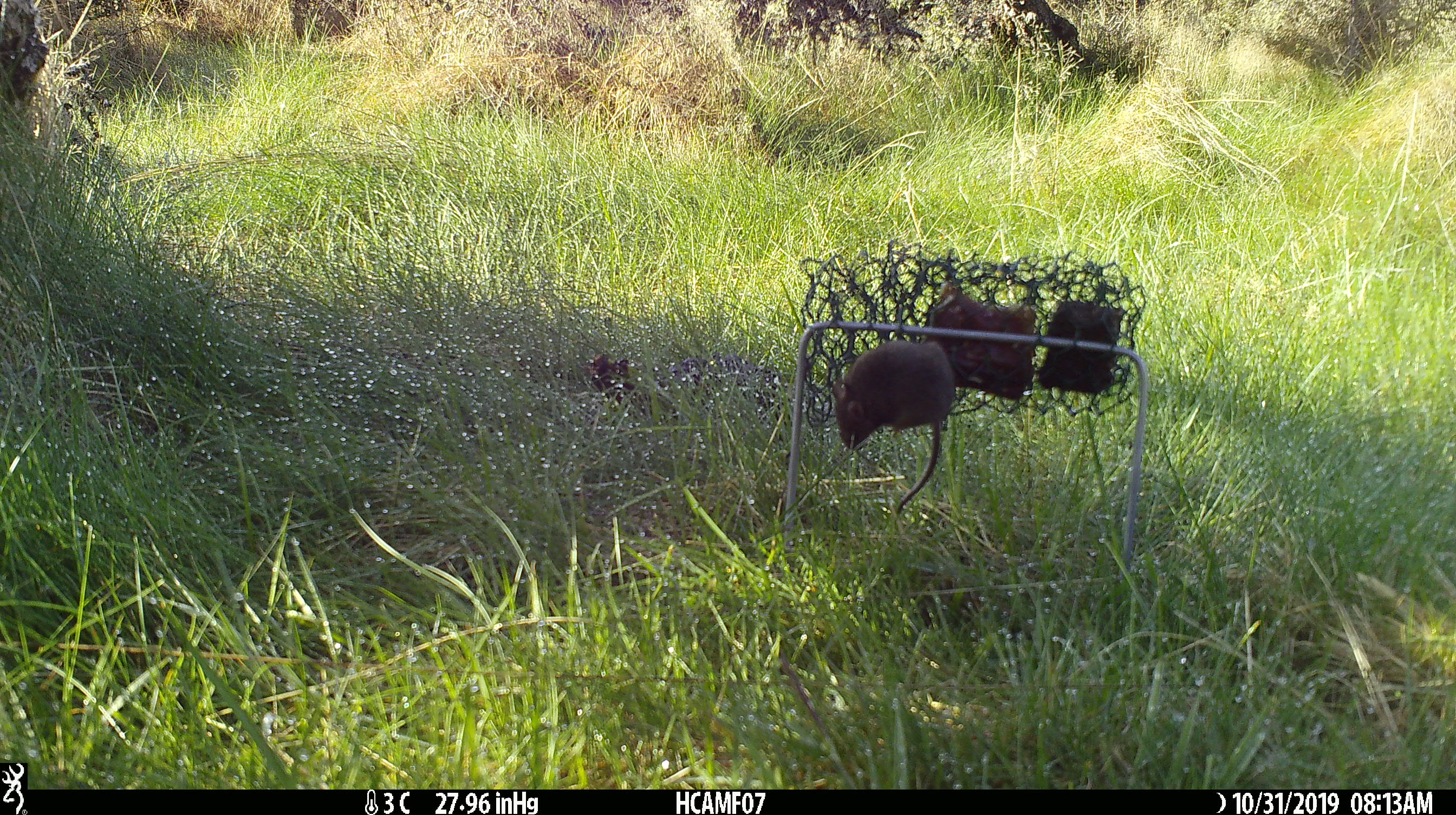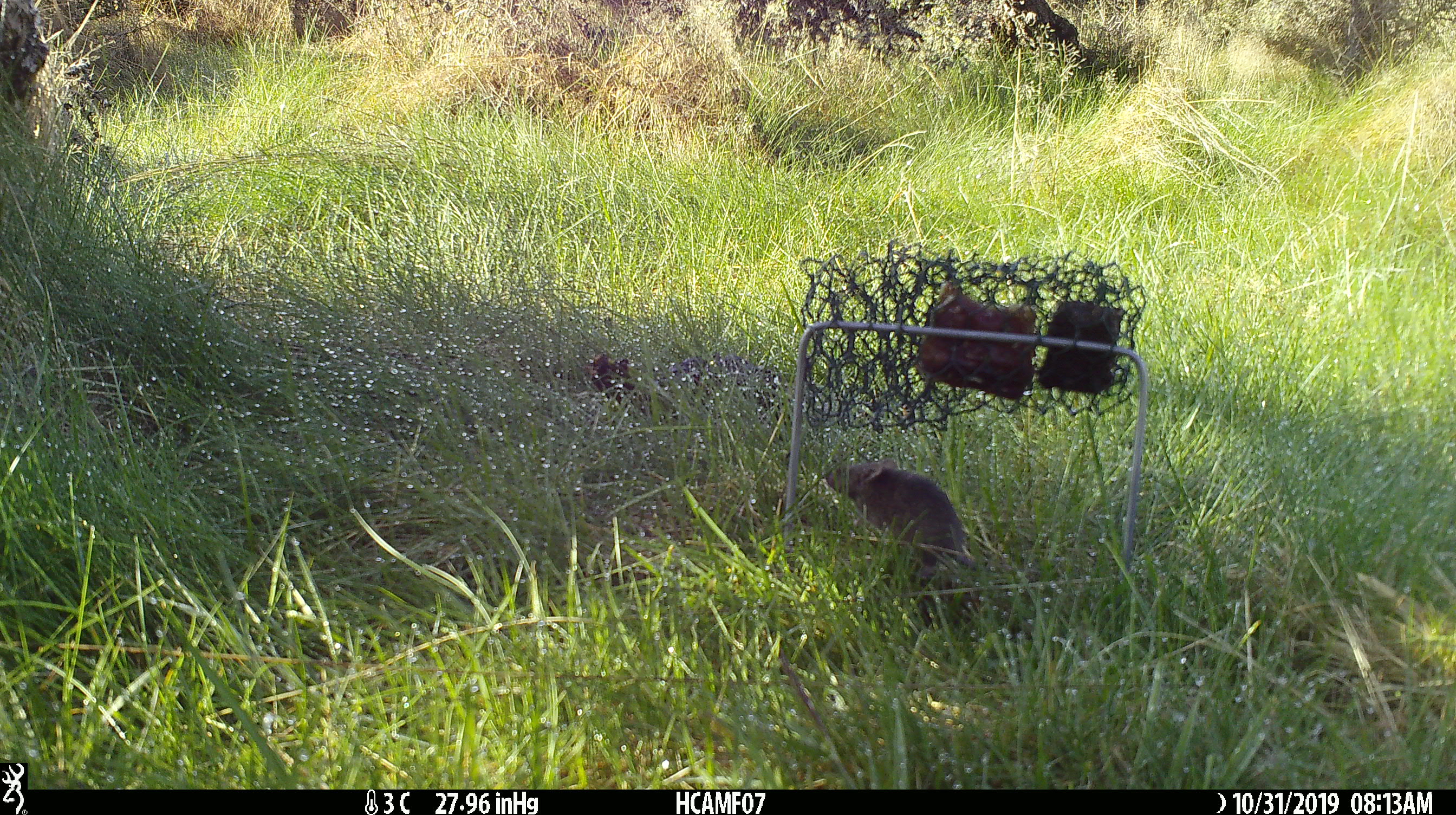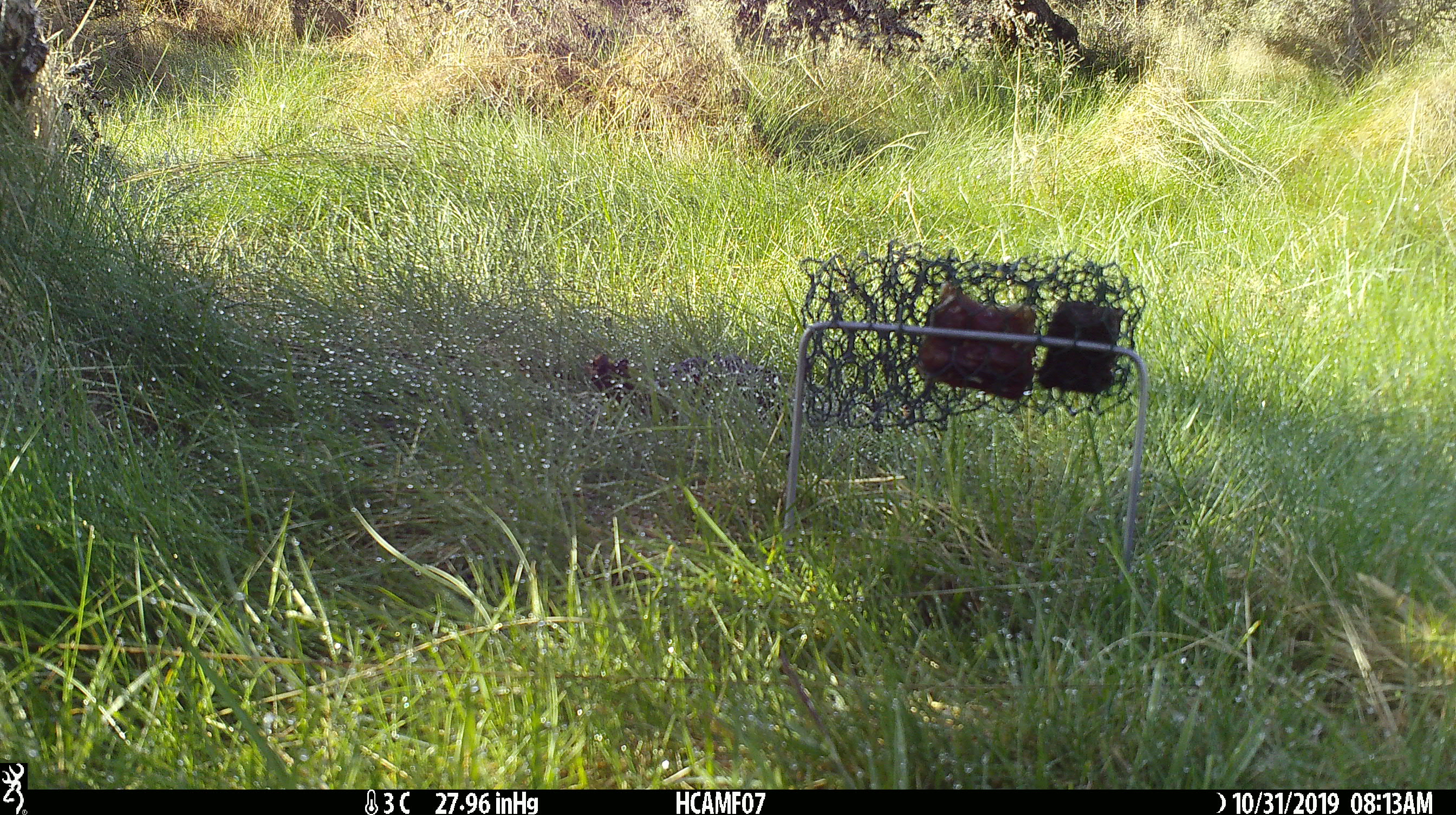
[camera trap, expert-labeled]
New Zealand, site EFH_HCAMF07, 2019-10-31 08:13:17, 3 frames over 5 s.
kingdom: Animalia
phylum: Chordata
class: Mammalia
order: Rodentia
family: Muridae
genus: Mus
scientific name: Mus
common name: mouse